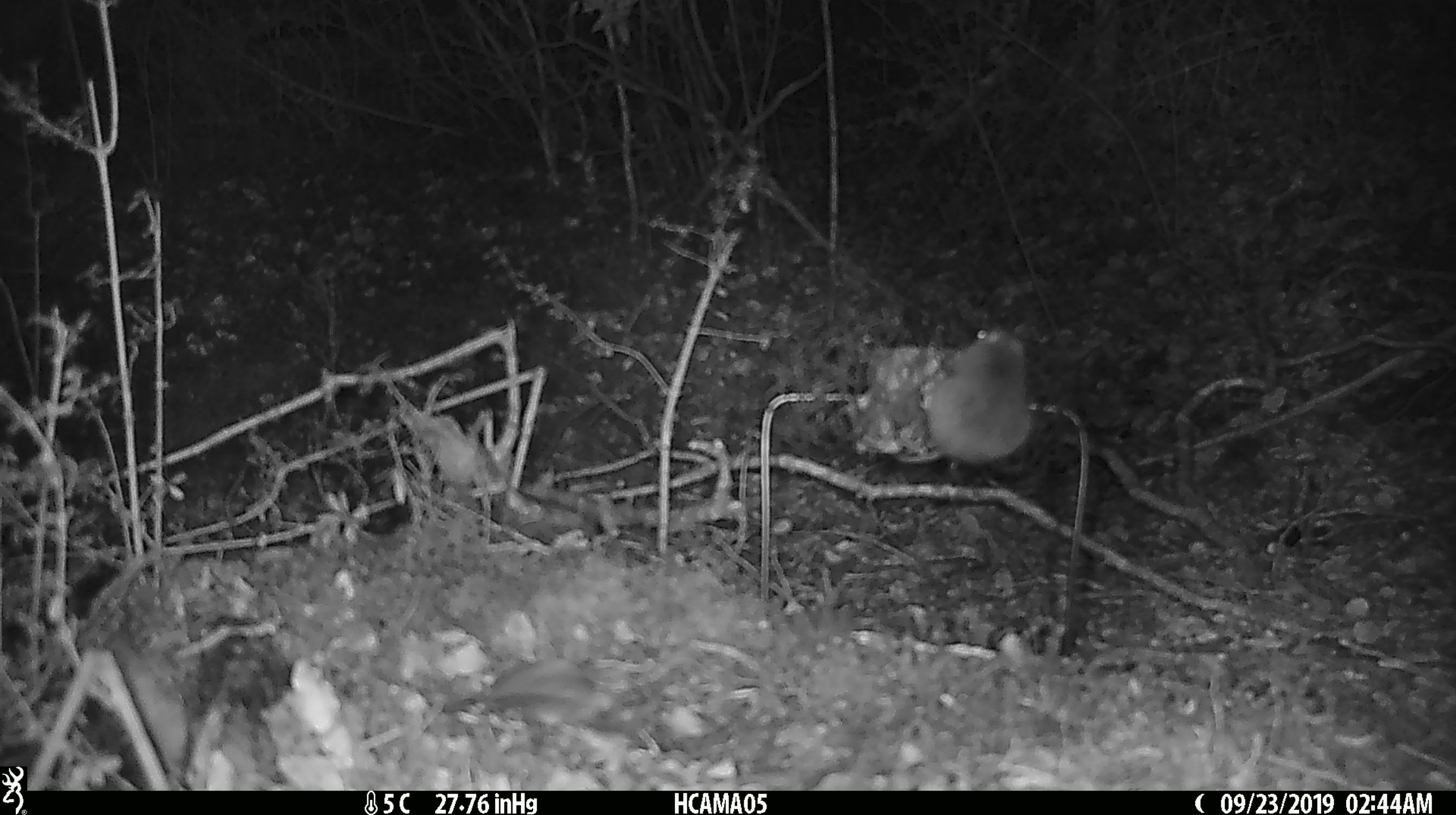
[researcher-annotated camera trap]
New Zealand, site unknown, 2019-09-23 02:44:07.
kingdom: Animalia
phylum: Chordata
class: Mammalia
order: Rodentia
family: Muridae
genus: Mus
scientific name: Mus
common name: mouse